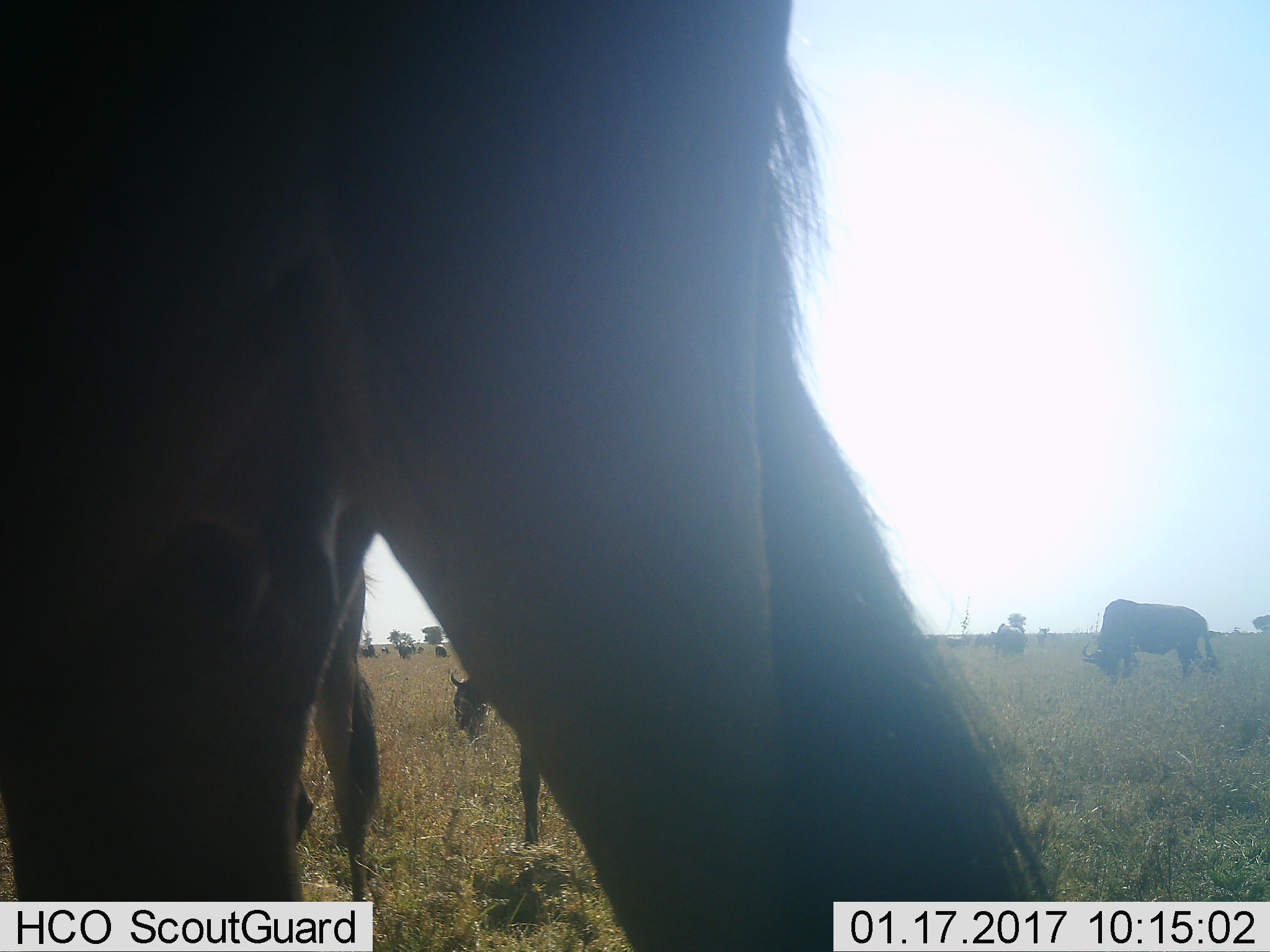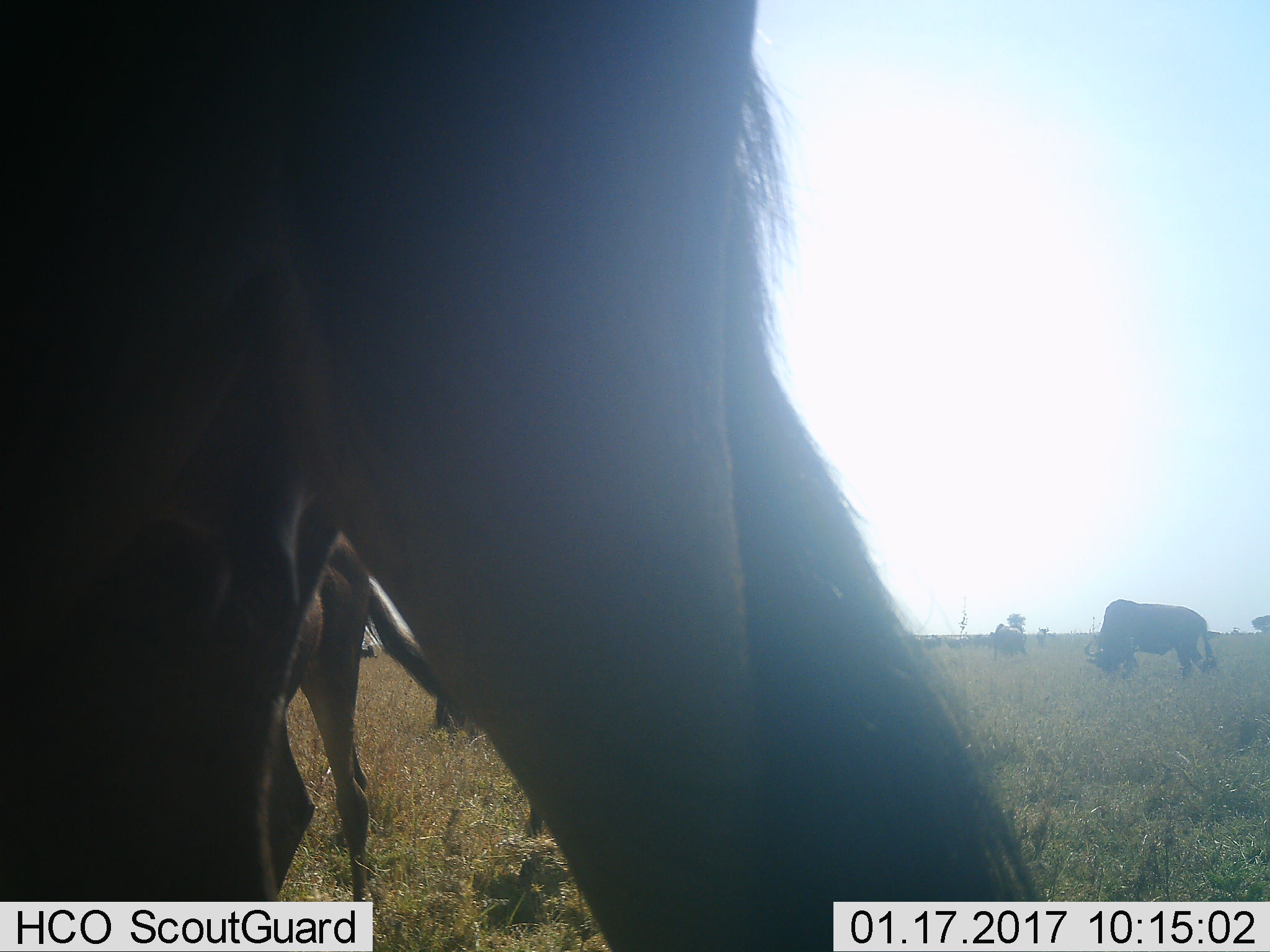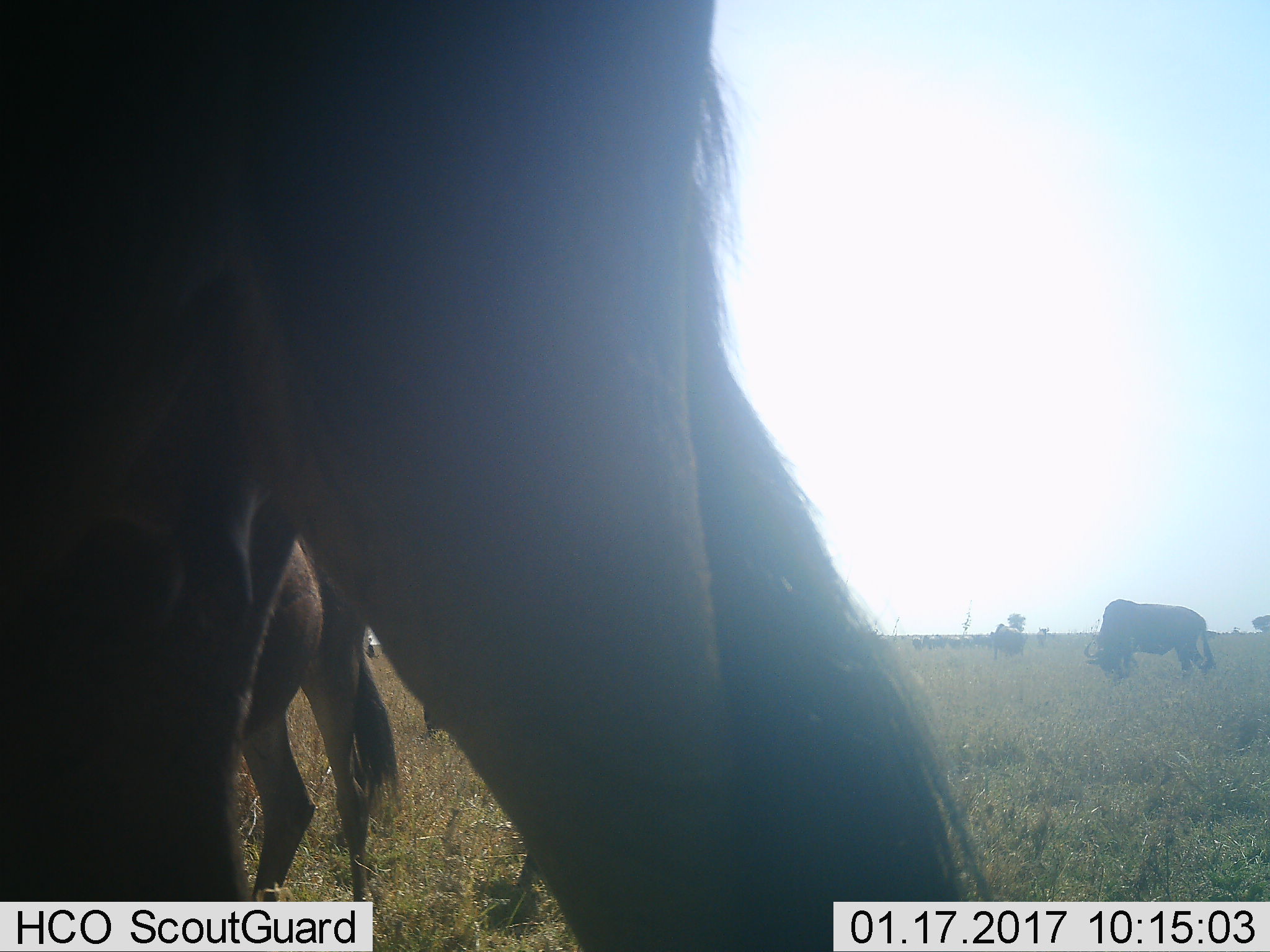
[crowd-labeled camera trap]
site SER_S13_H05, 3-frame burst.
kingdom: Animalia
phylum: Chordata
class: Mammalia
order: Artiodactyla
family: Bovidae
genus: Connochaetes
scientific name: Connochaetes taurinus taurinus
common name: blue wildebeest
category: wildebeestblue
Wildebeestblue (blue wildebeest) (Connochaetes taurinus taurinus), count 11-50. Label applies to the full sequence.